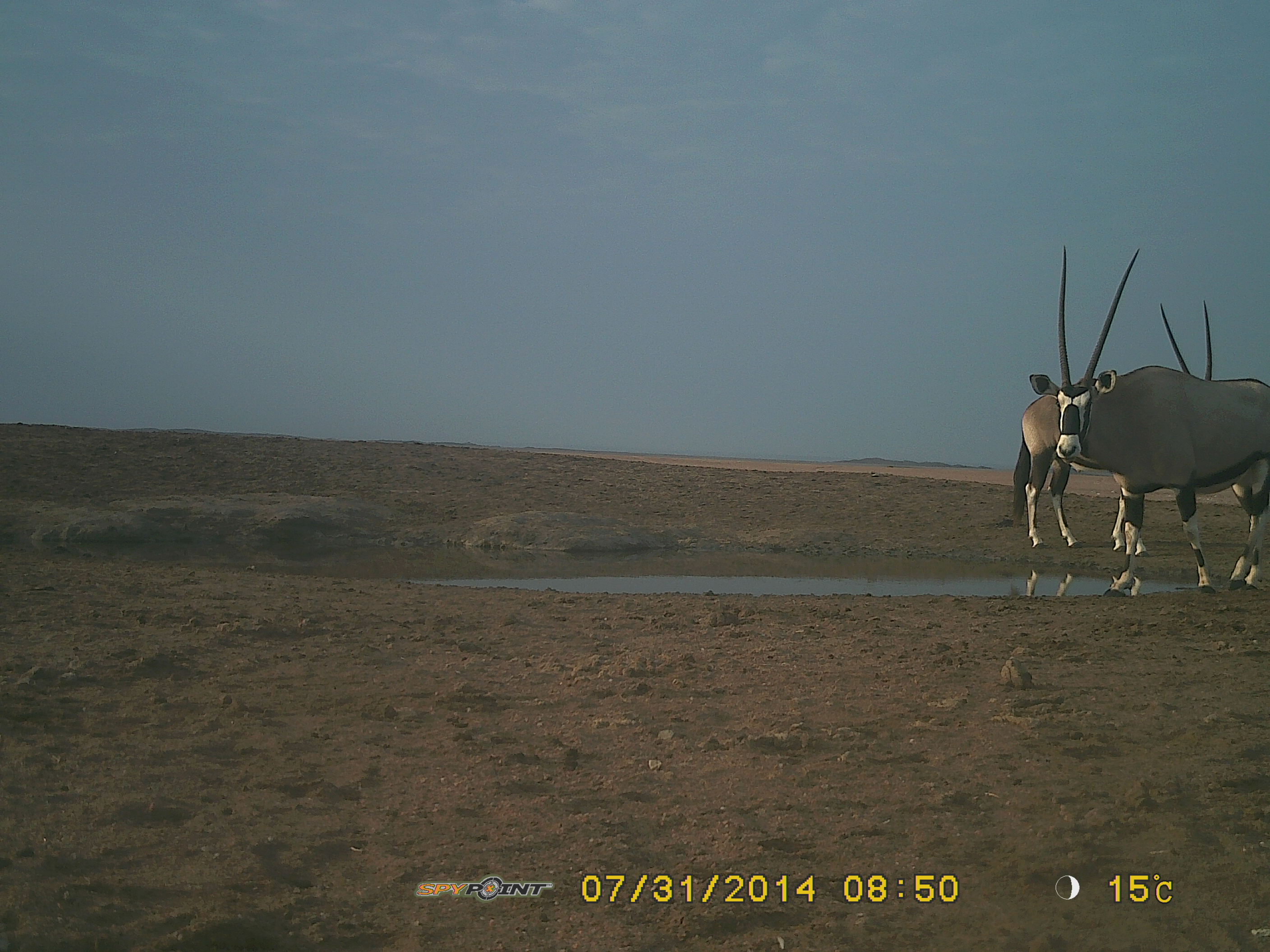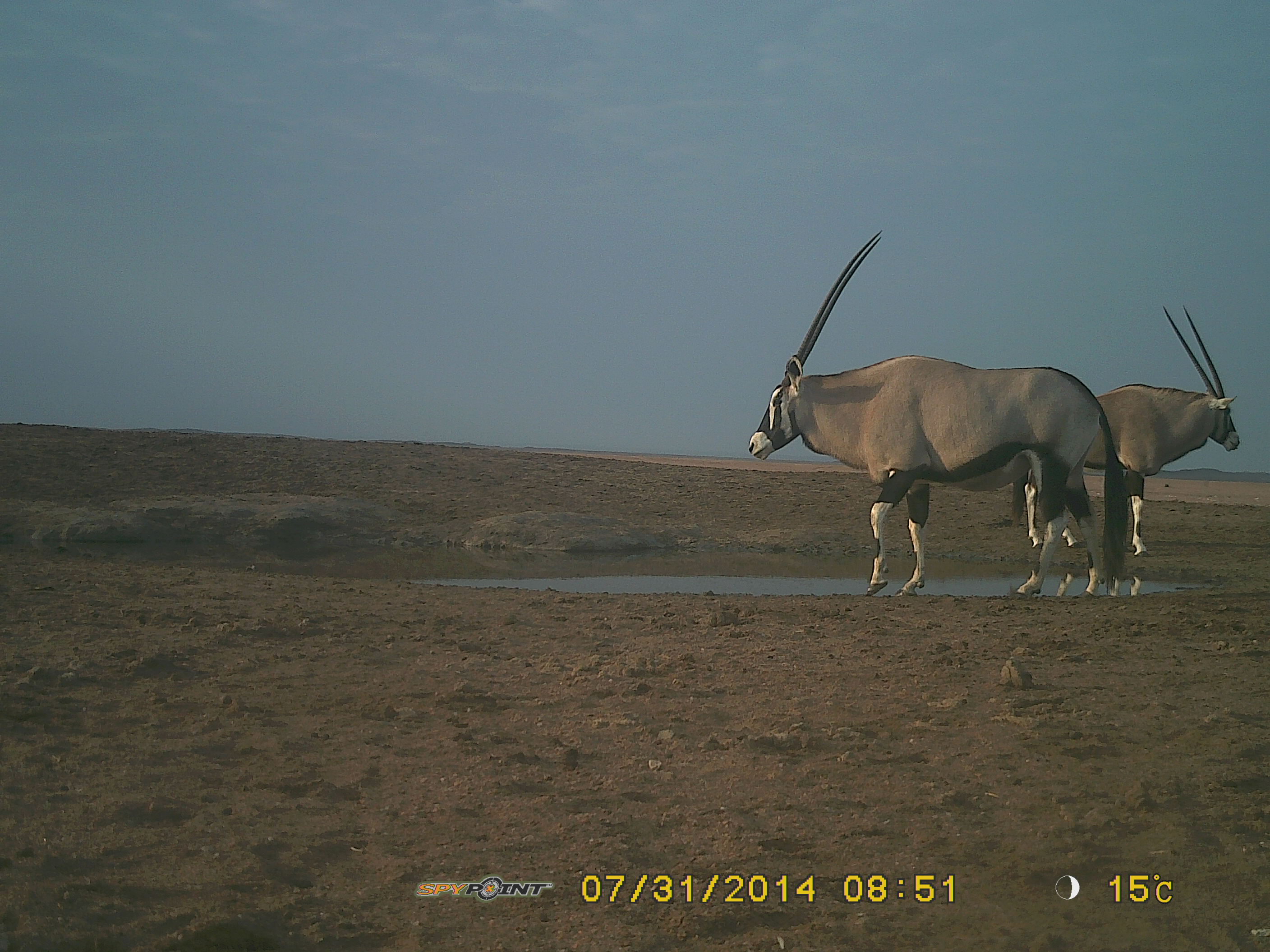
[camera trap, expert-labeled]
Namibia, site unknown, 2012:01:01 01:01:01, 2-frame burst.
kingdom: Animalia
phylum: Chordata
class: Mammalia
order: Artiodactyla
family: Bovidae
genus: Oryx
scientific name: Oryx gazella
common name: gemsbok